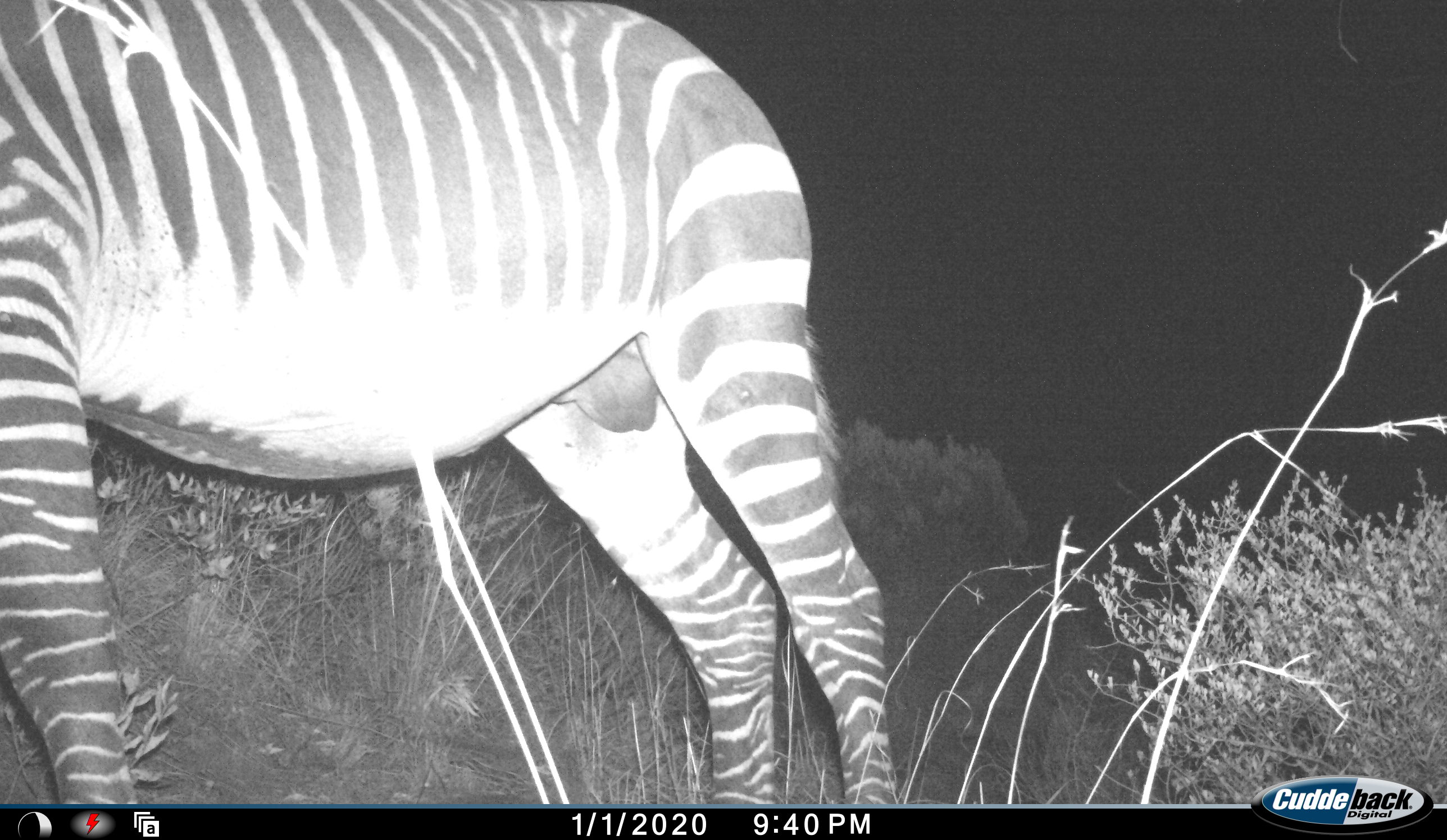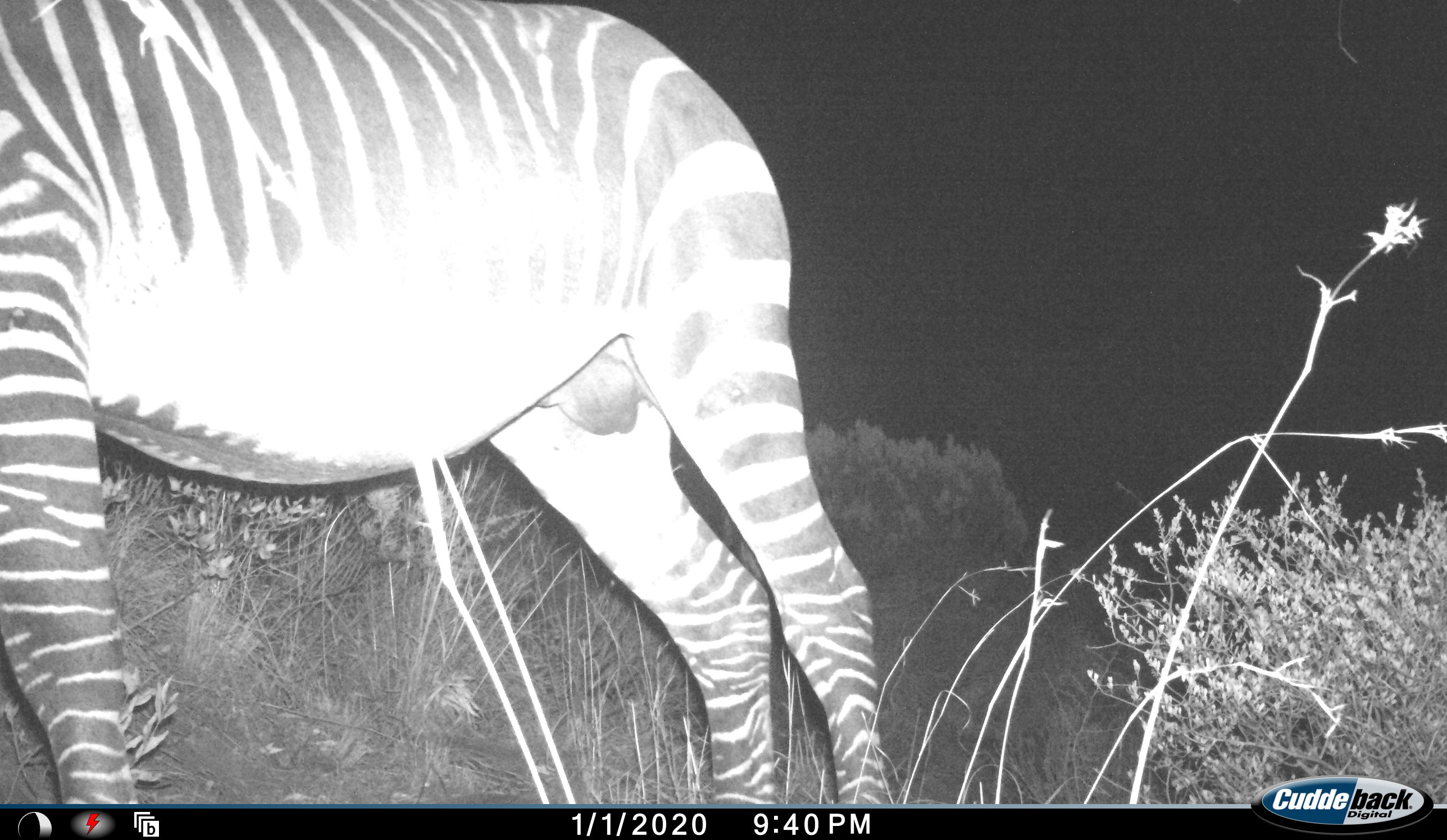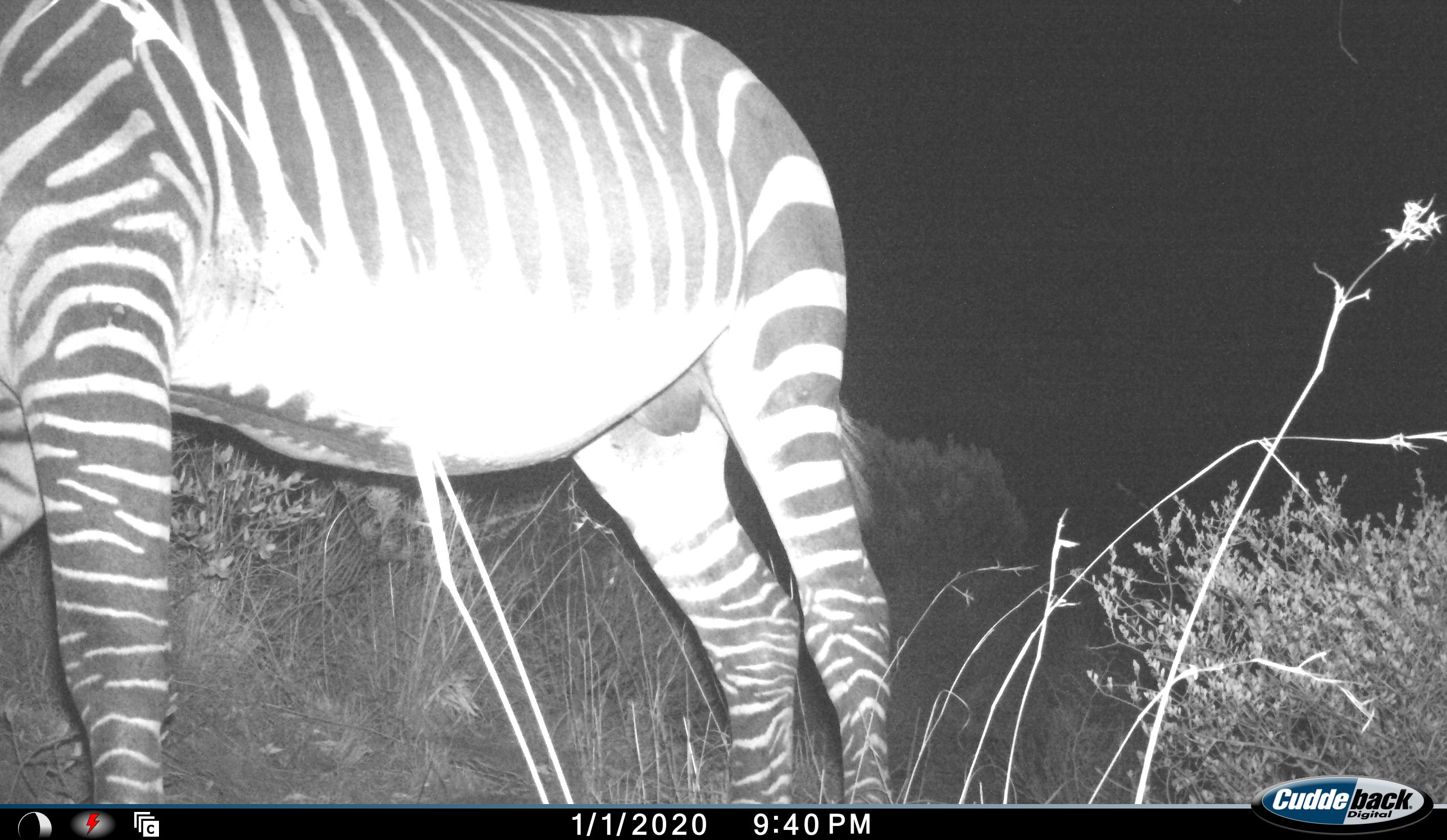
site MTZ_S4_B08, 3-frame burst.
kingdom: Animalia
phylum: Chordata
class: Mammalia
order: Perissodactyla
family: Equidae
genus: Equus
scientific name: Equus zebra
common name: mountain zebra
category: zebramountain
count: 1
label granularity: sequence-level